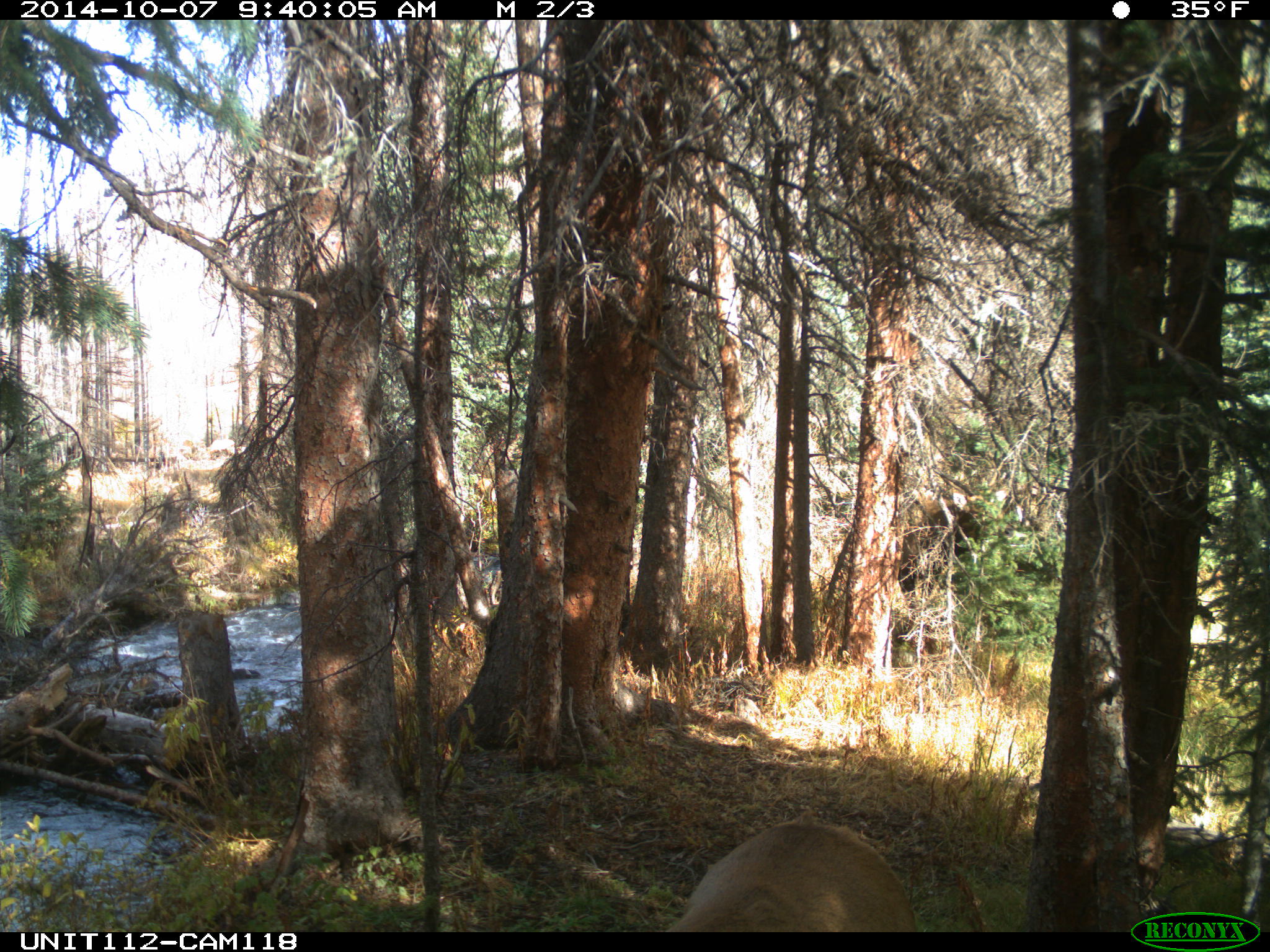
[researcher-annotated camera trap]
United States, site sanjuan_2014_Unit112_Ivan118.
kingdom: Animalia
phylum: Chordata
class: Mammalia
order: Artiodactyla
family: Cervidae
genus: Cervus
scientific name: Cervus elaphus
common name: red deer